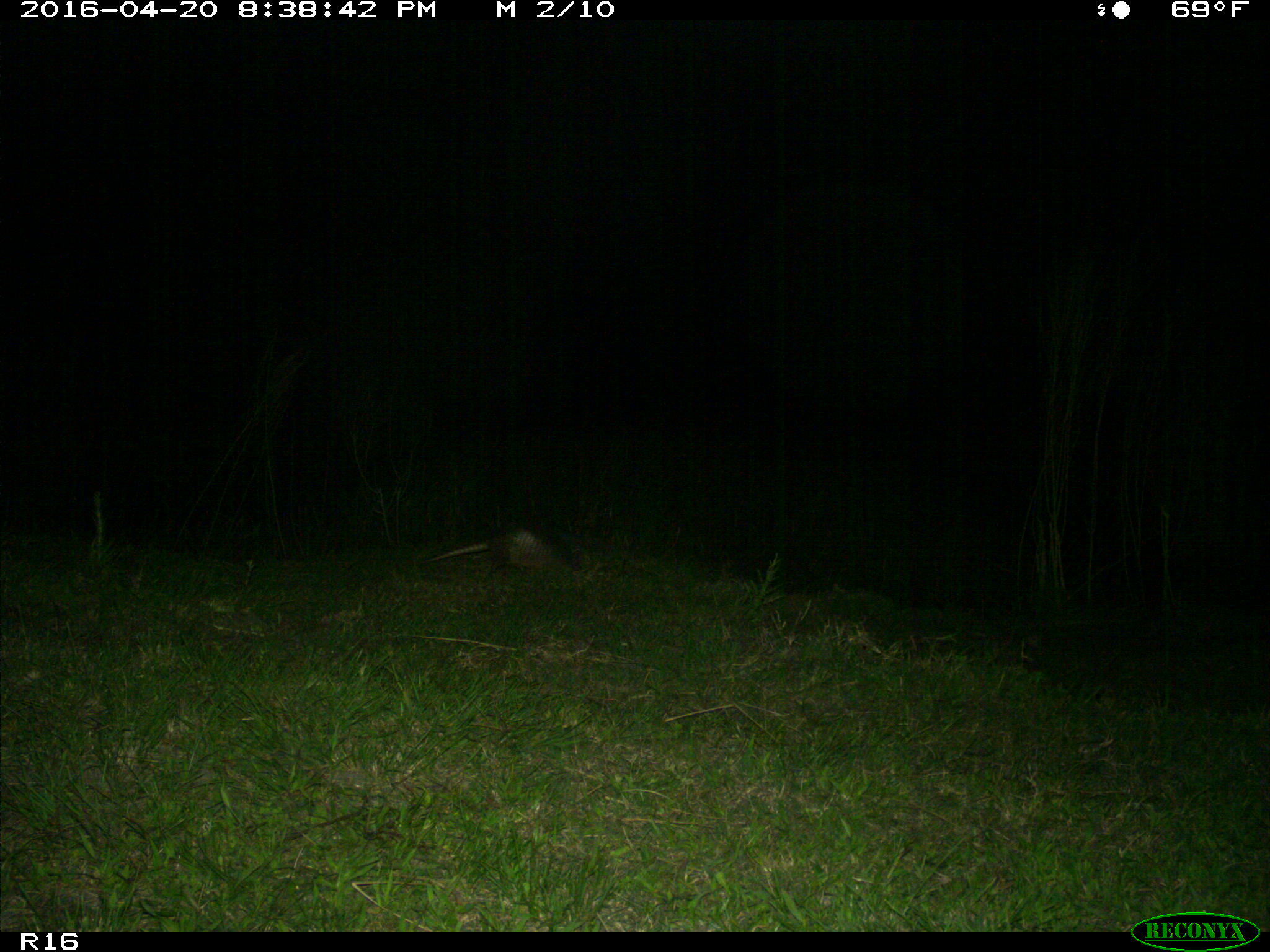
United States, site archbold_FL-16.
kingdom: Animalia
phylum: Chordata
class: Mammalia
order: Cingulata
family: Dasypodidae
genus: Dasypus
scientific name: Dasypus novemcinctus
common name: nine-banded armadillo